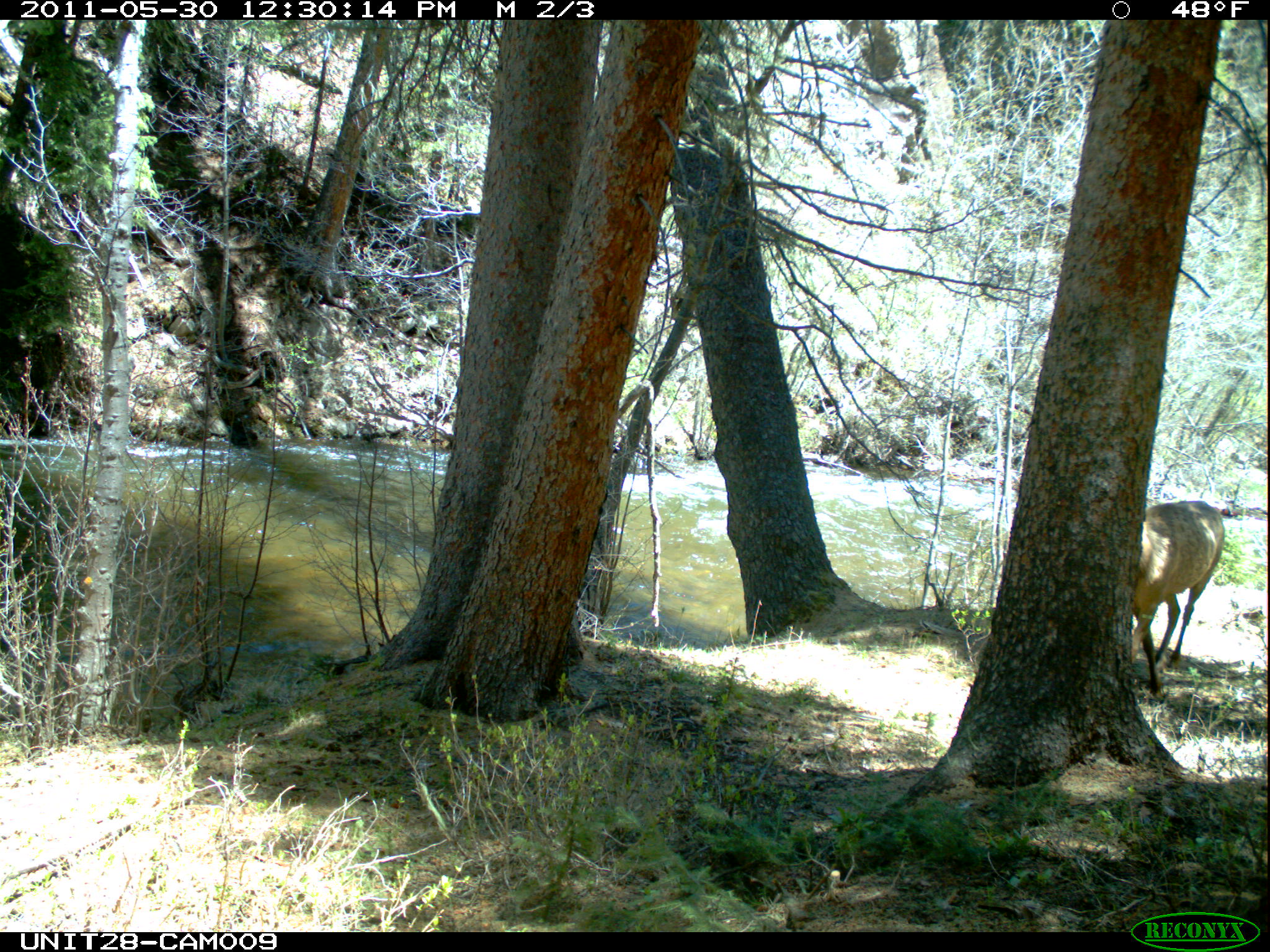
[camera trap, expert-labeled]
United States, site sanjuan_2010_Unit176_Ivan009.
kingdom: Animalia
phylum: Chordata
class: Mammalia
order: Artiodactyla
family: Cervidae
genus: Cervus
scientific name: Cervus elaphus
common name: red deer